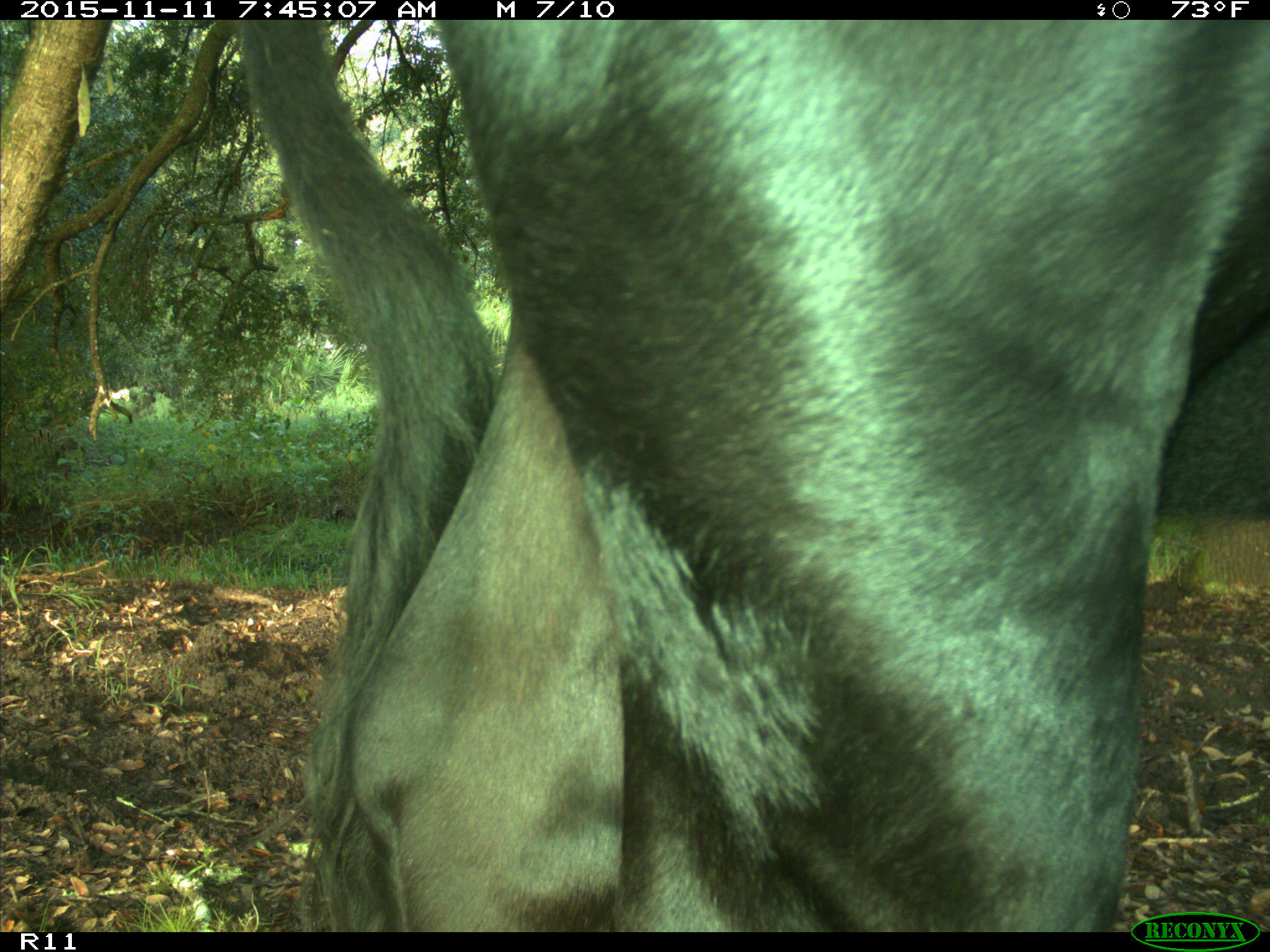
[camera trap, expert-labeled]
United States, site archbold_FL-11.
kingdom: Animalia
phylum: Chordata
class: Mammalia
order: Artiodactyla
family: Bovidae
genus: Bos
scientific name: Bos taurus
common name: domestic cow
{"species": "Bos taurus (domestic cow)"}